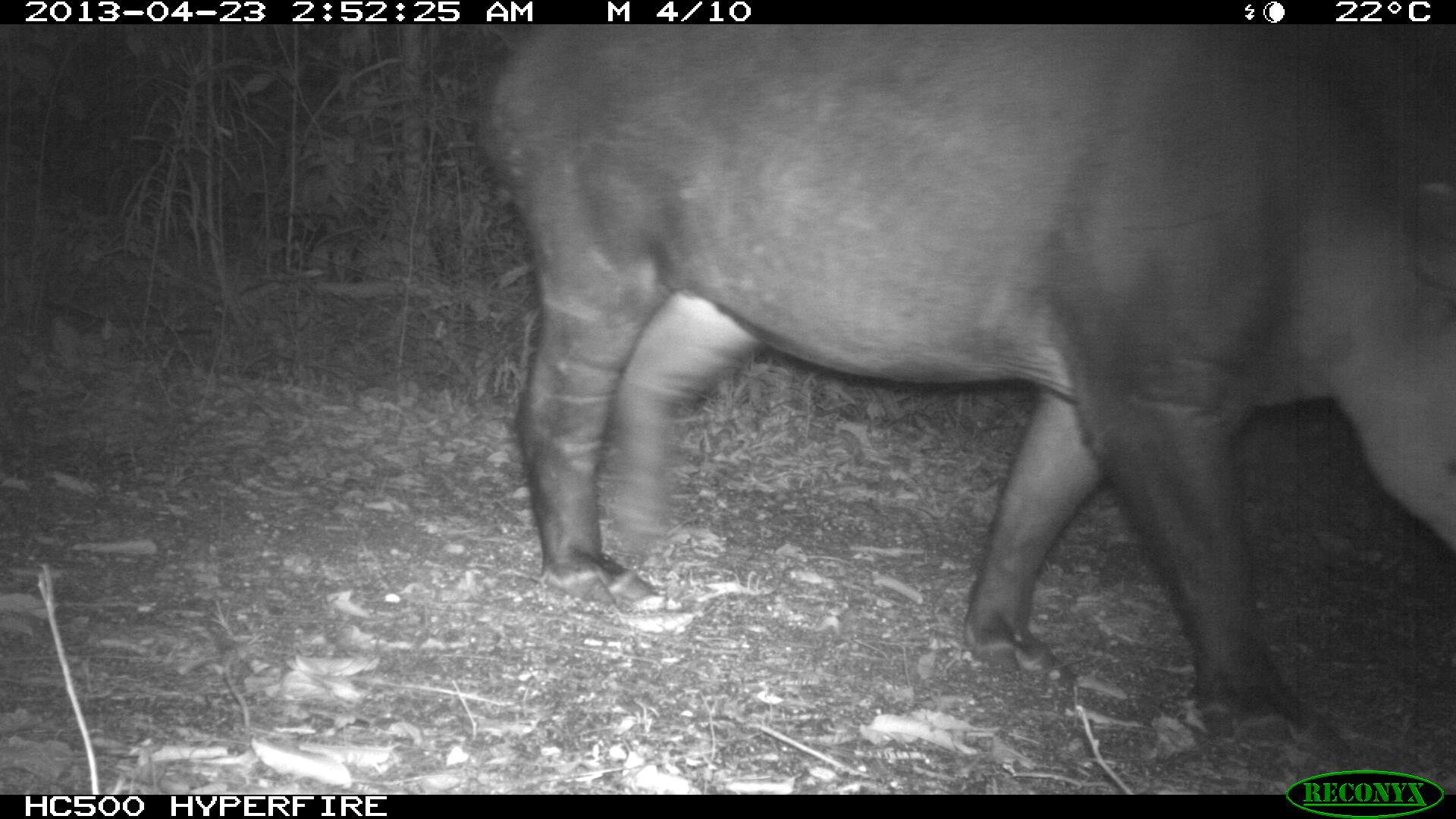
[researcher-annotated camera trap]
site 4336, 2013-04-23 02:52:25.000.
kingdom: Animalia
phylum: Chordata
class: Mammalia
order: Perissodactyla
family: Tapiridae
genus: Tapirus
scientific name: Tapirus bairdii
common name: baird's tapir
Tapirus bairdii (baird's tapir), count 1.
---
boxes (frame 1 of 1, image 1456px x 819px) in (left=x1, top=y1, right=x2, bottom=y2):
tapirus bairdii: (left=474, top=24, right=1456, bottom=765)